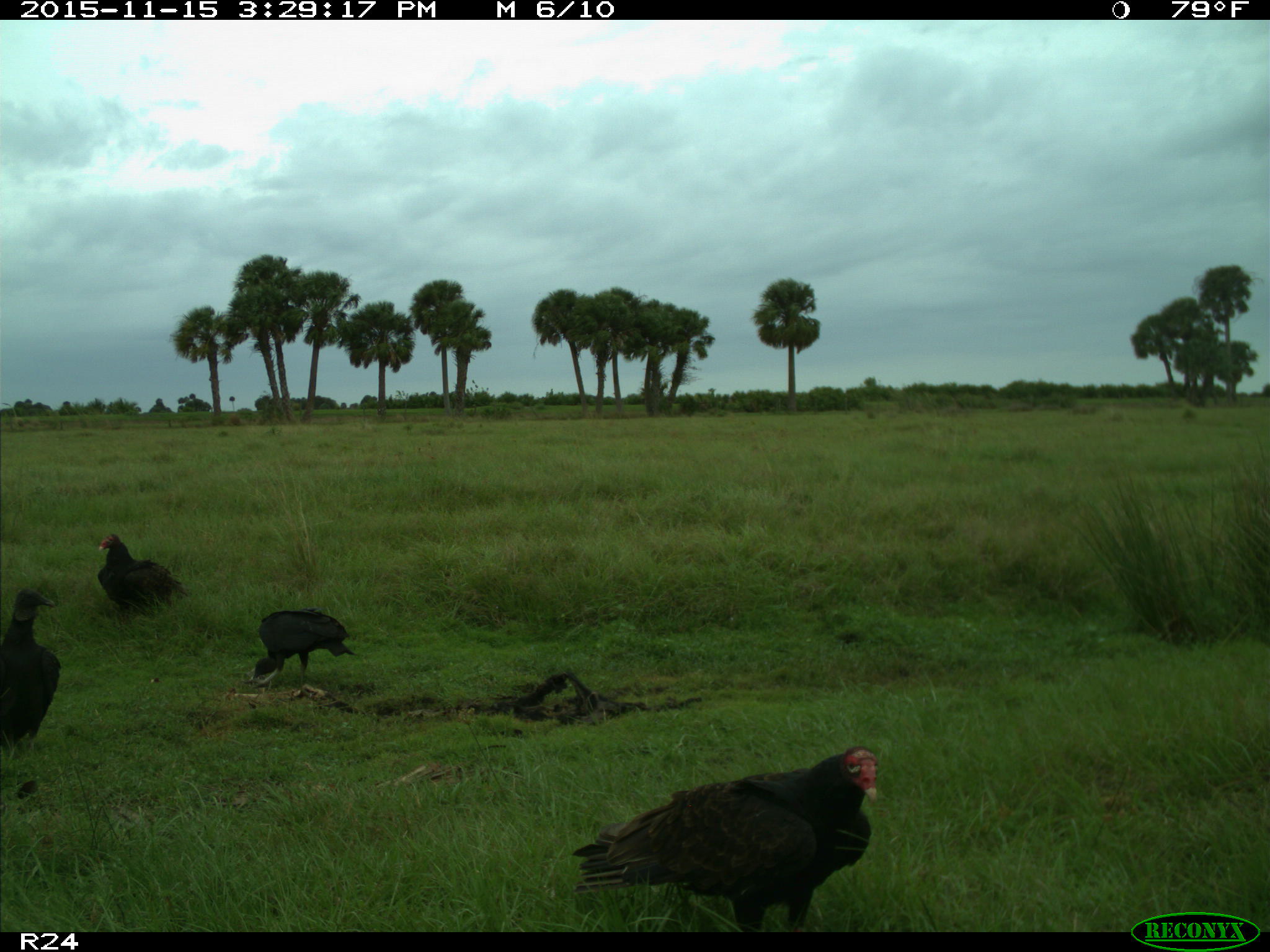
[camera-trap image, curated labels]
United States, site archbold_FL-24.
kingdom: Animalia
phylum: Chordata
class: Aves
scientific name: Aves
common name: birds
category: unidentified bird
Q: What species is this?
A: Unidentified bird (birds) (Aves).